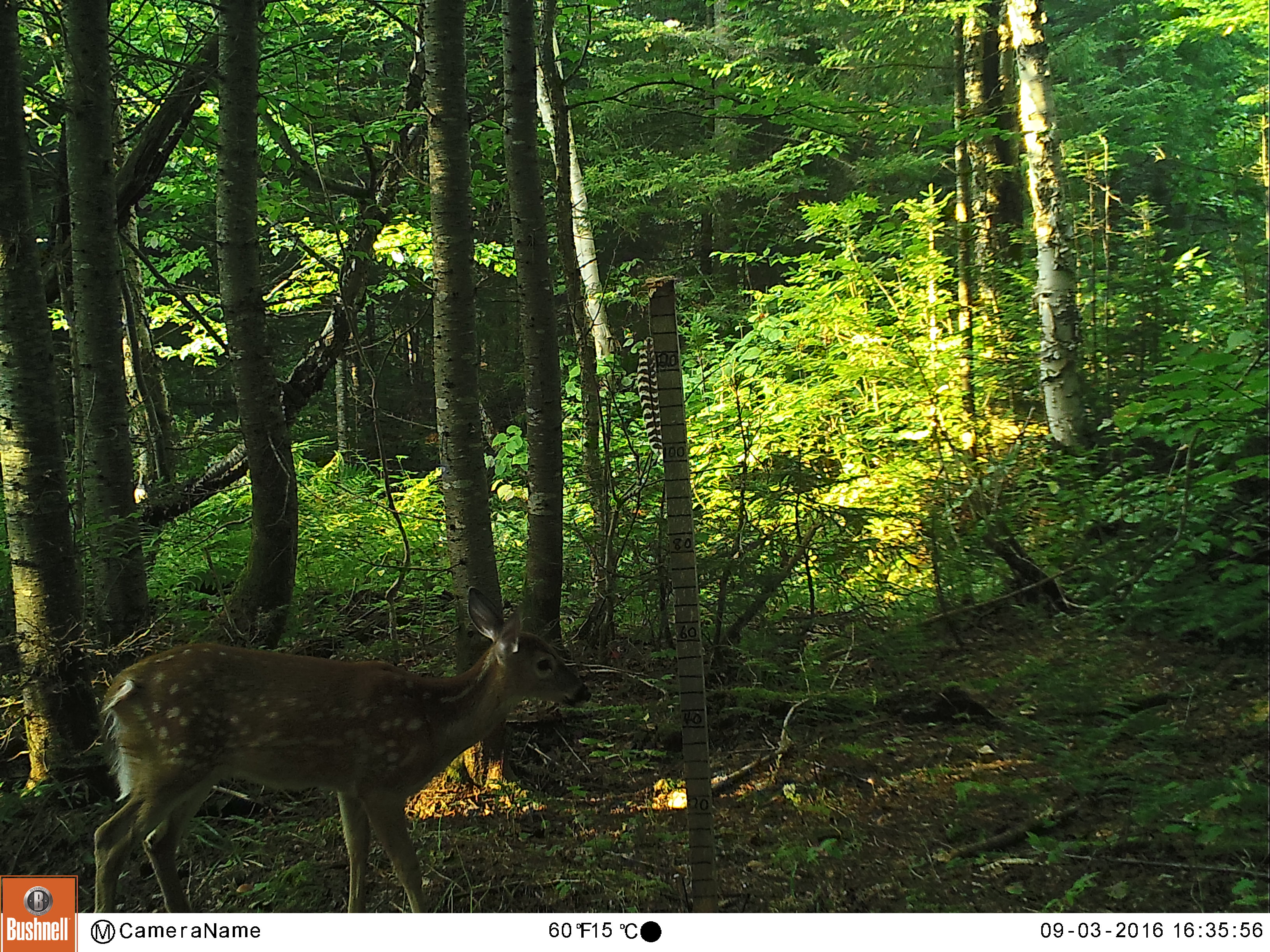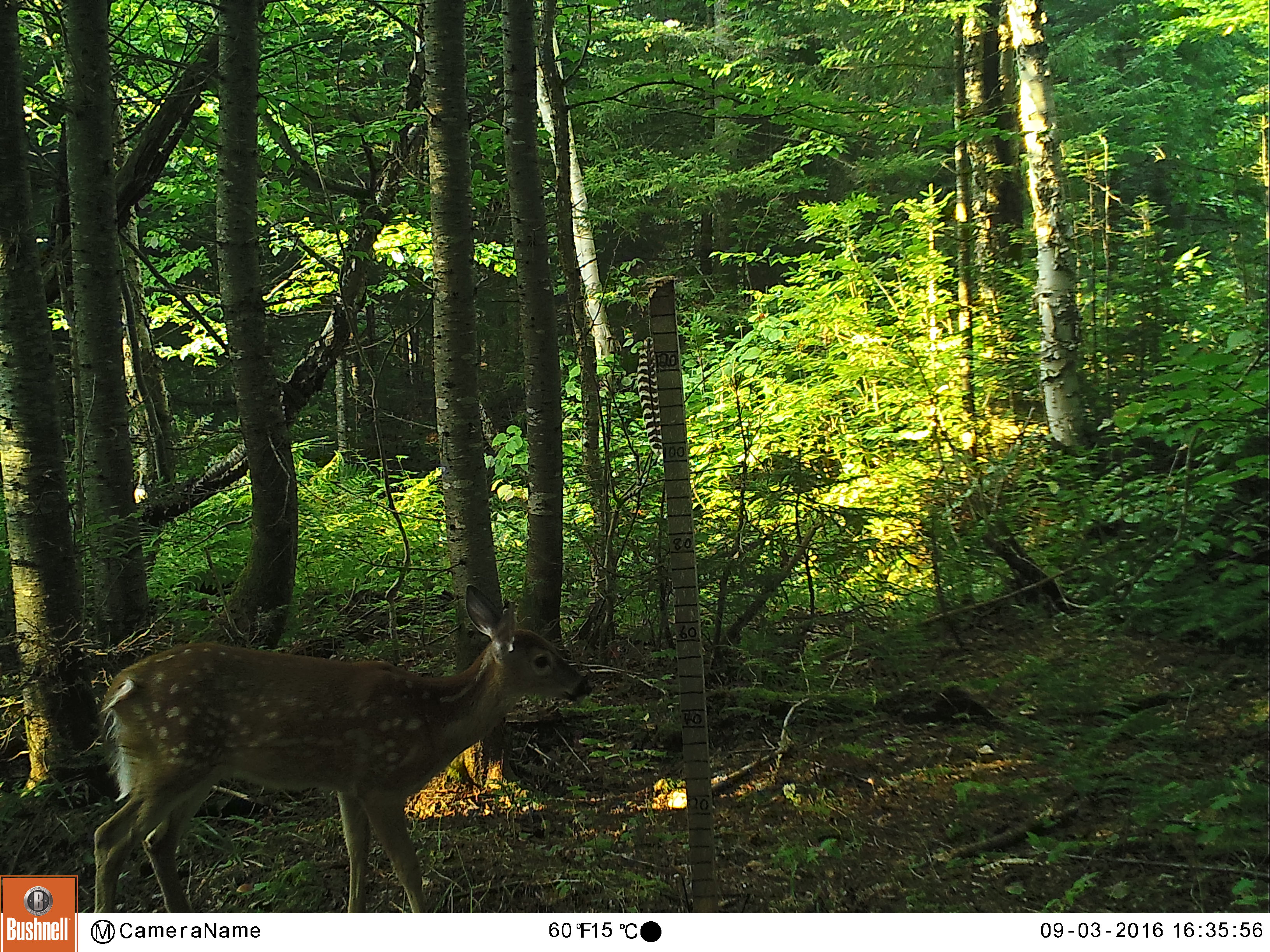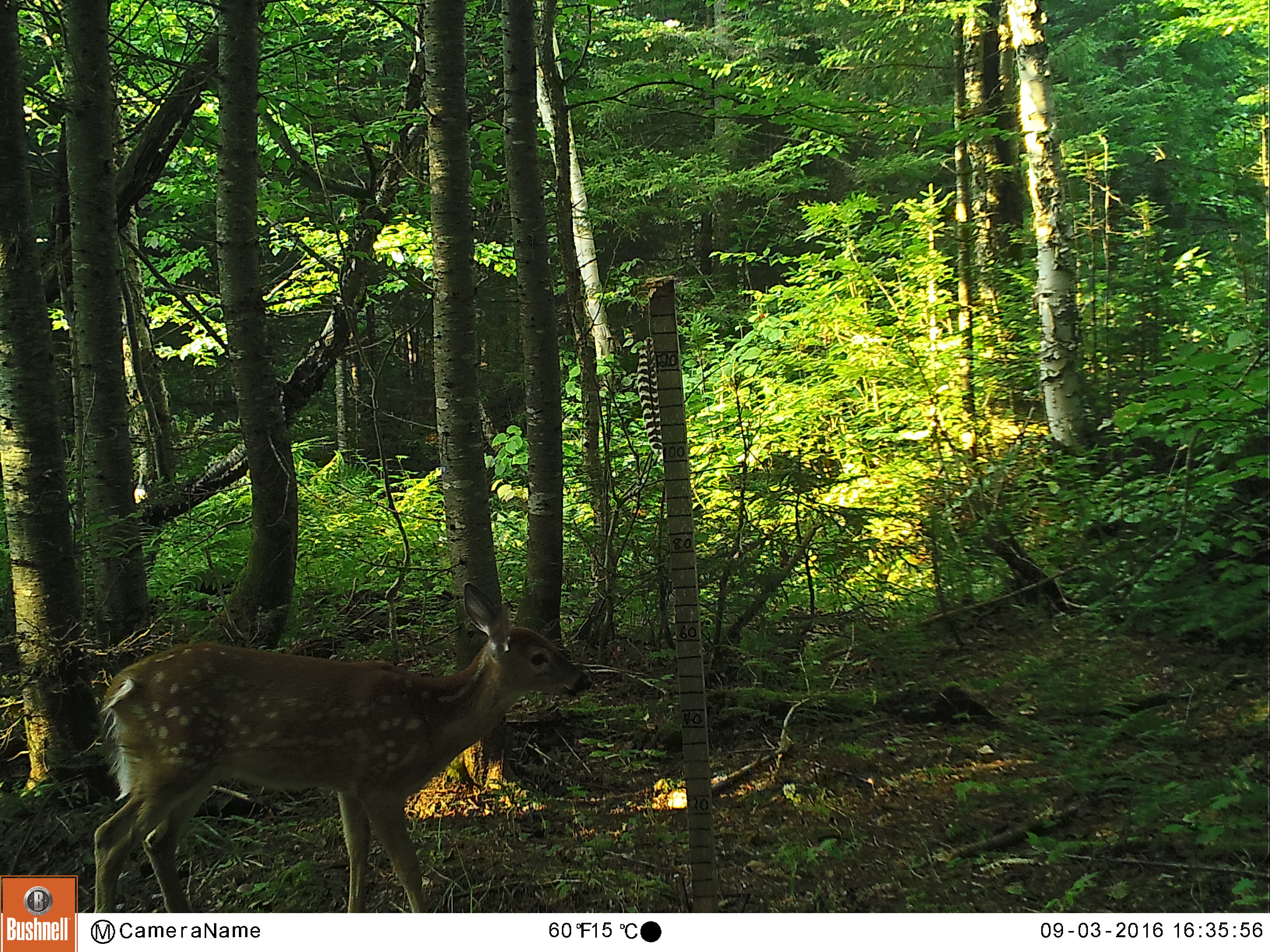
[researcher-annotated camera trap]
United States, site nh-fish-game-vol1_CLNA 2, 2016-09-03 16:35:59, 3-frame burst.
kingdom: Animalia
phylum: Chordata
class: Mammalia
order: Artiodactyla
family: Cervidae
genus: Odocoileus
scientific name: Odocoileus virginianus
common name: white-tailed deer